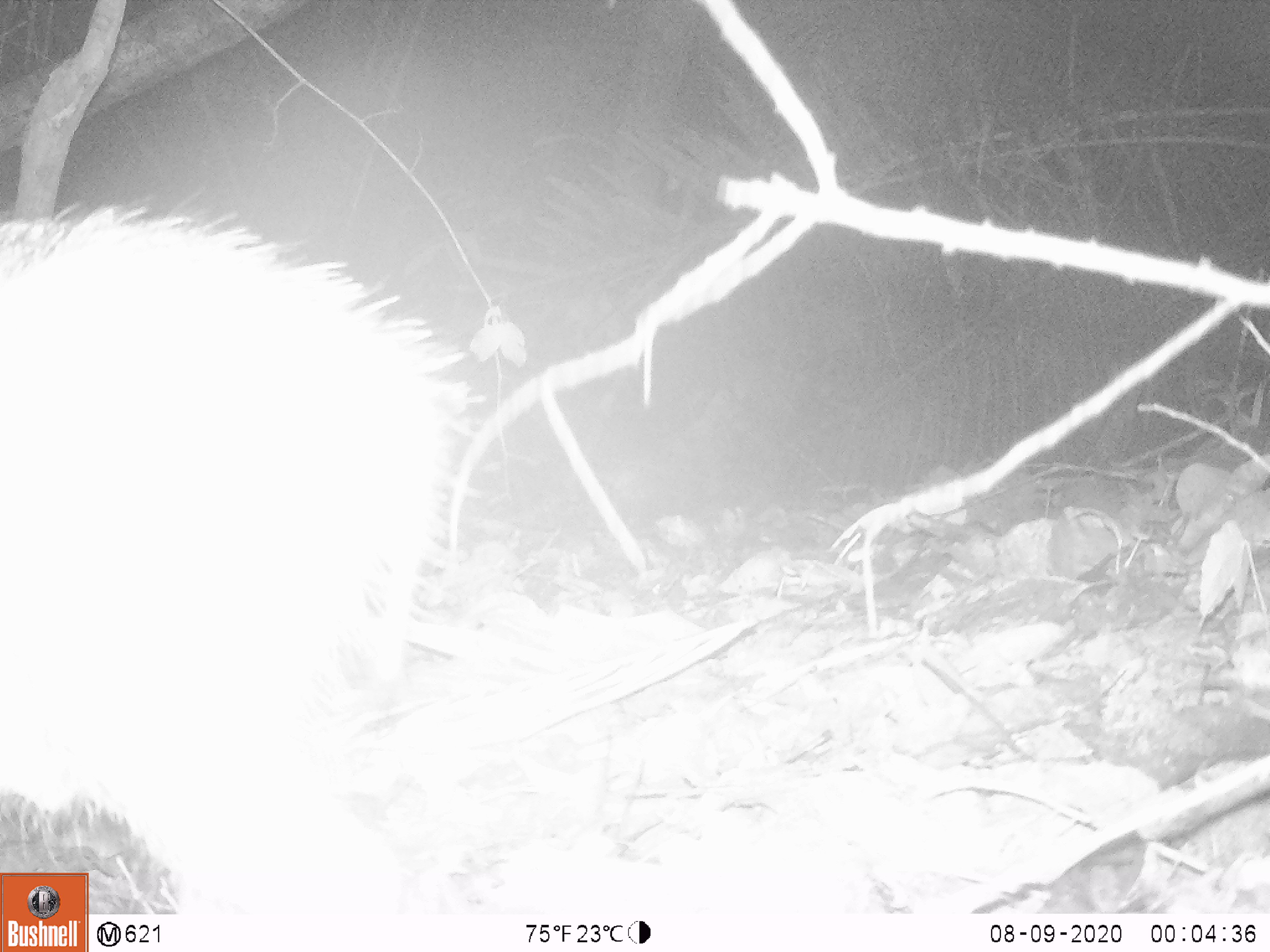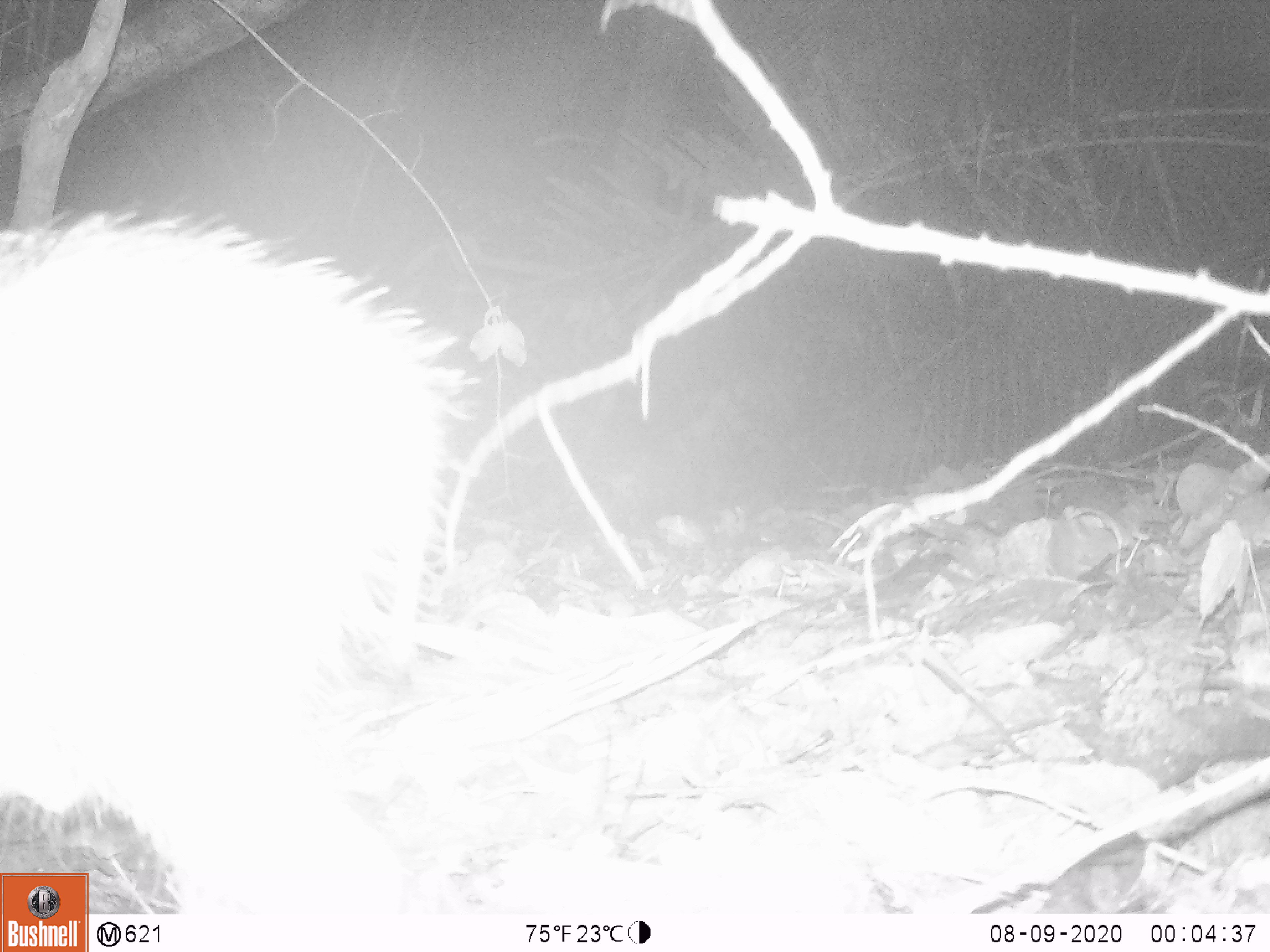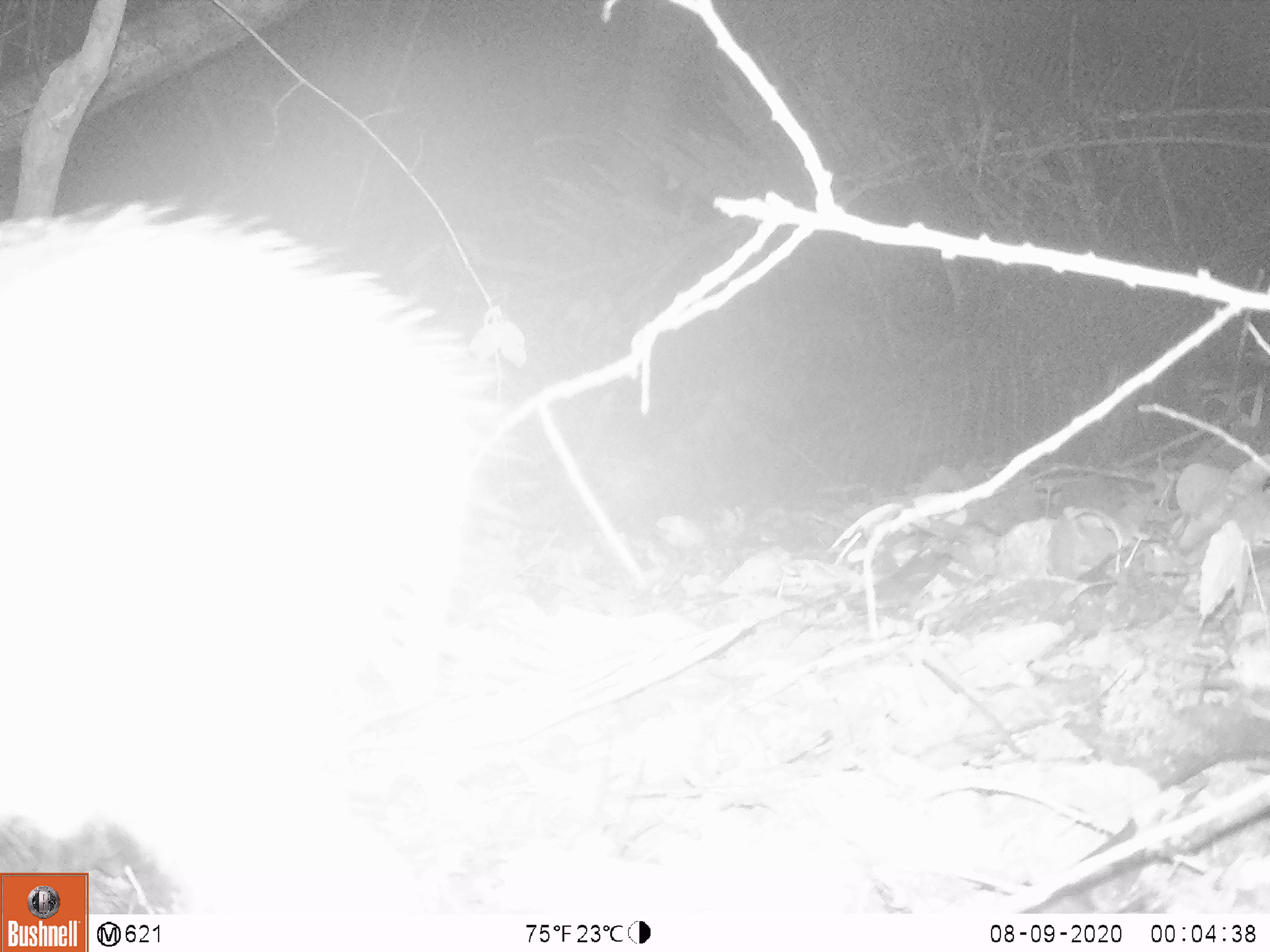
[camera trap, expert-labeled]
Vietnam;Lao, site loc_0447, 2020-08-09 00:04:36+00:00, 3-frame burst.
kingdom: Animalia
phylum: Chordata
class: Mammalia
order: Artiodactyla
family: Suidae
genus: Sus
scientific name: Sus scrofa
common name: eurasian wild pig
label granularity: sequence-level